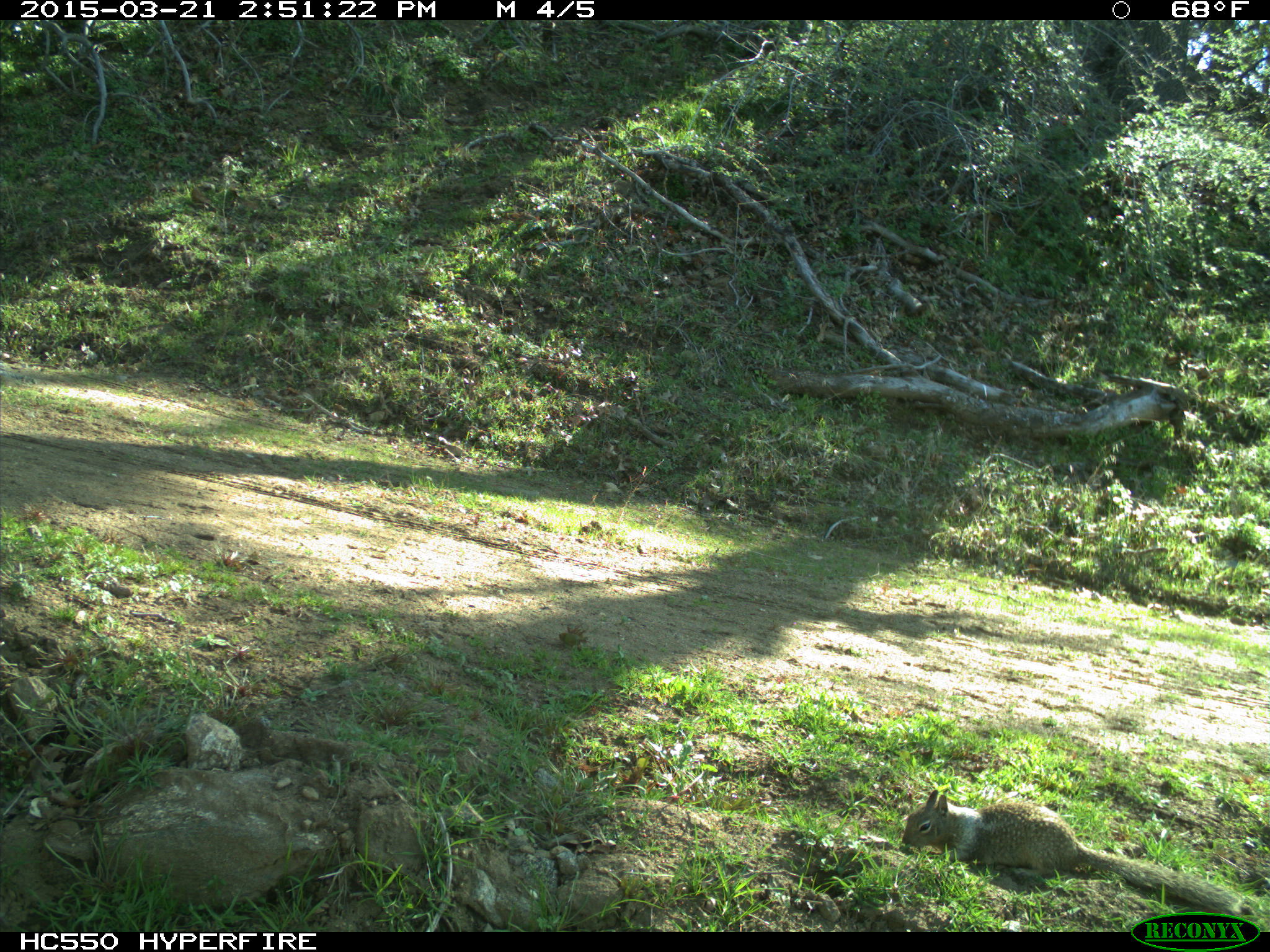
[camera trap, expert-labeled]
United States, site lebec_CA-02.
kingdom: Animalia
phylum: Chordata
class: Mammalia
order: Rodentia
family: Sciuridae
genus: Otospermophilus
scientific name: Otospermophilus beecheyi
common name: california ground squirrel